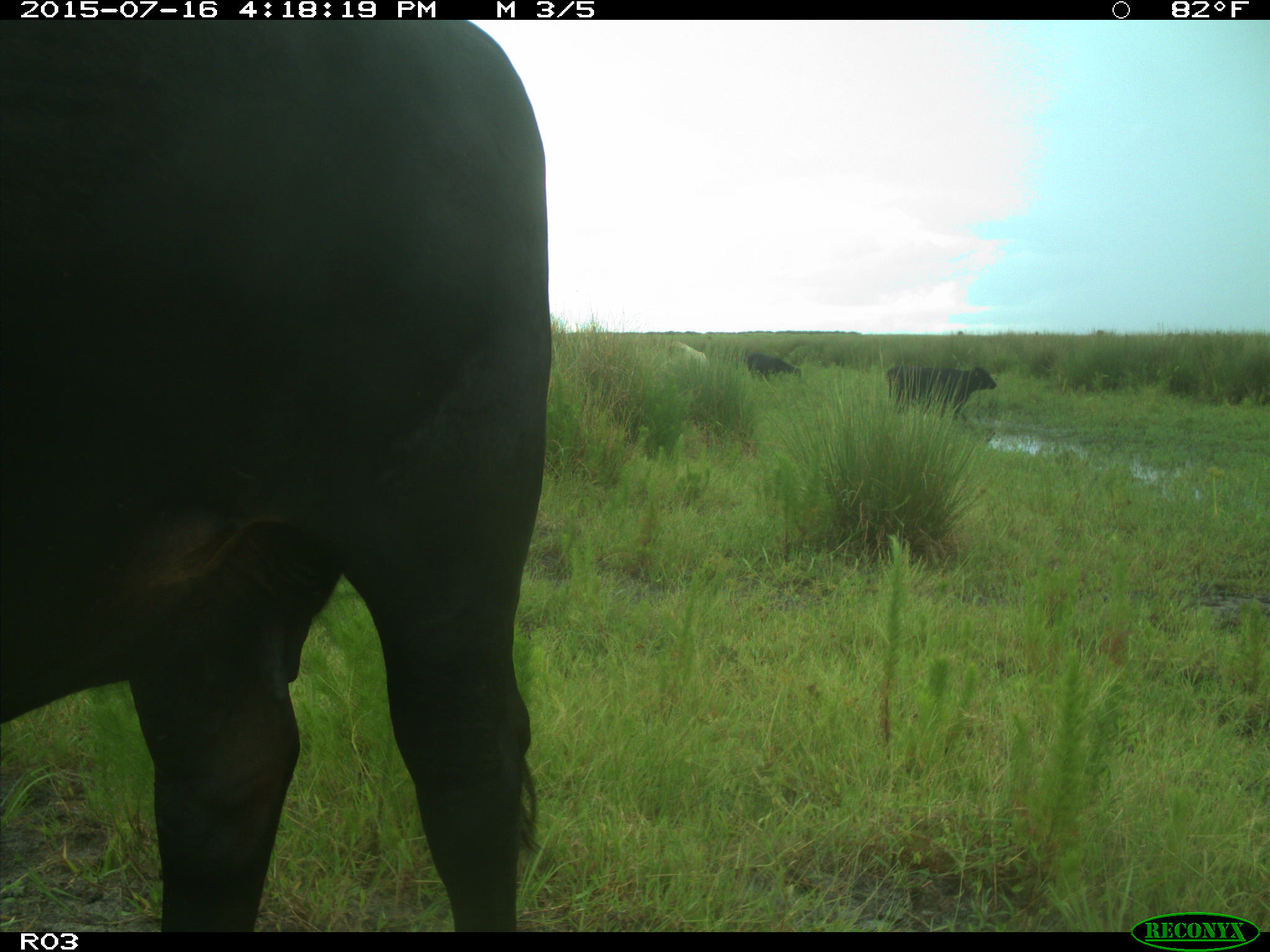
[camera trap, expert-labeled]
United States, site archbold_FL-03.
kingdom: Animalia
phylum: Chordata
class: Mammalia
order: Artiodactyla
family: Bovidae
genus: Bos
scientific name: Bos taurus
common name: domestic cow